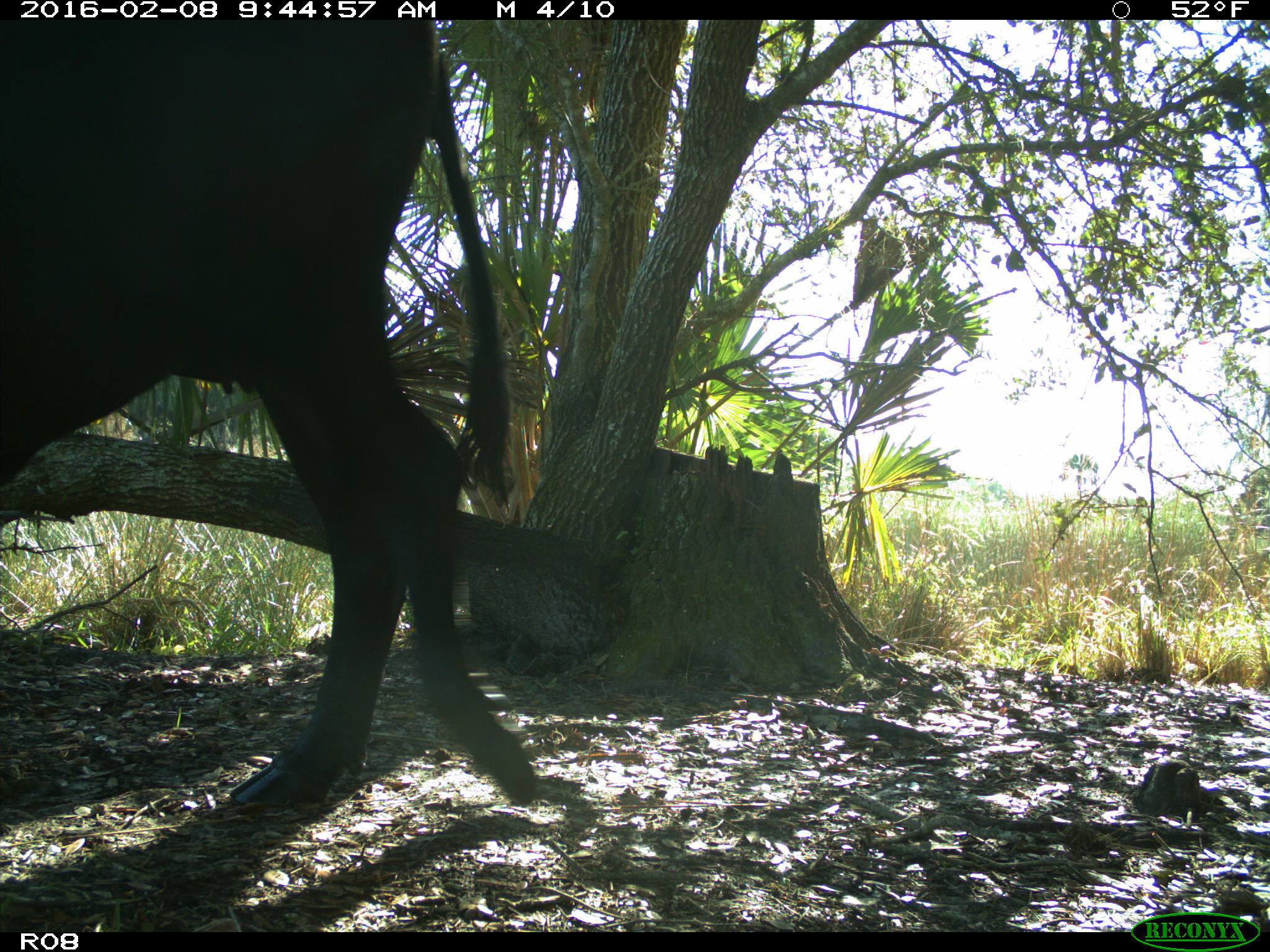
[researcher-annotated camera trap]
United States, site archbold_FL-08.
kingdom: Animalia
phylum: Chordata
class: Mammalia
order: Artiodactyla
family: Bovidae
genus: Bos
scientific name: Bos taurus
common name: domestic cow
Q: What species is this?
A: Bos taurus (domestic cow).